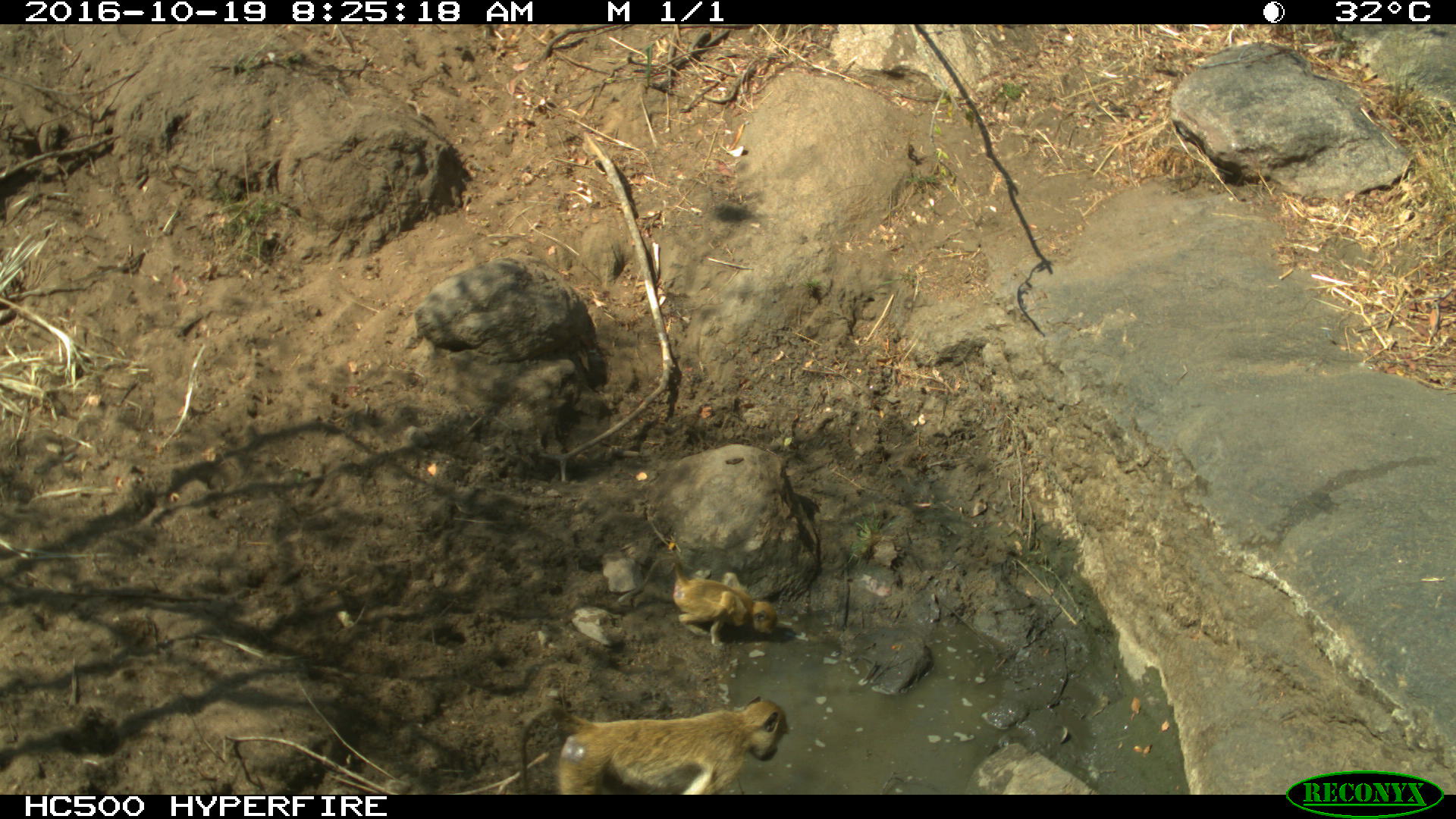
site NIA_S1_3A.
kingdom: Animalia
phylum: Chordata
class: Mammalia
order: Primates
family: Cercopithecidae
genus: Papio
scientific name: Papio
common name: baboon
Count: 2.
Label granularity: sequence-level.